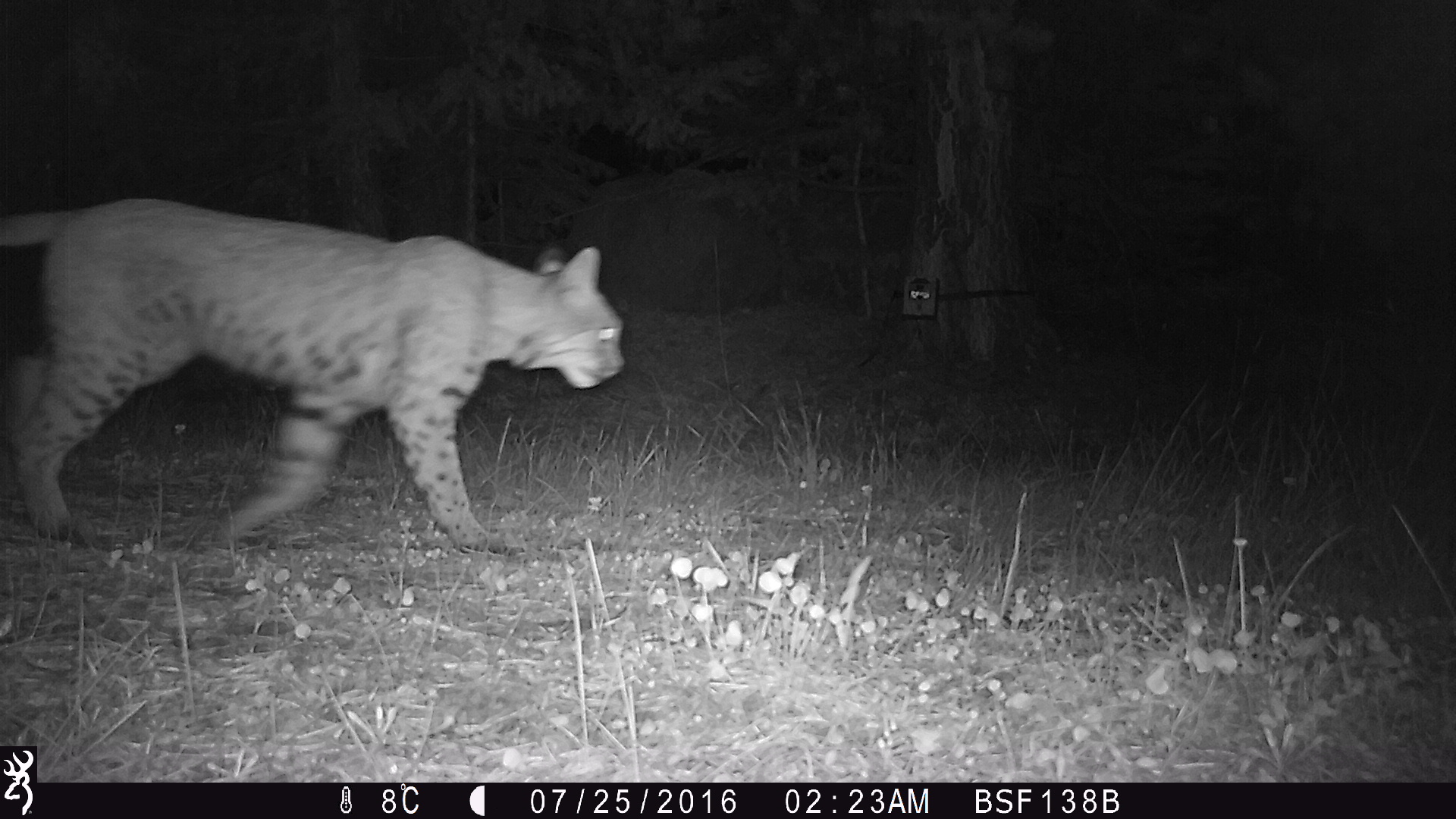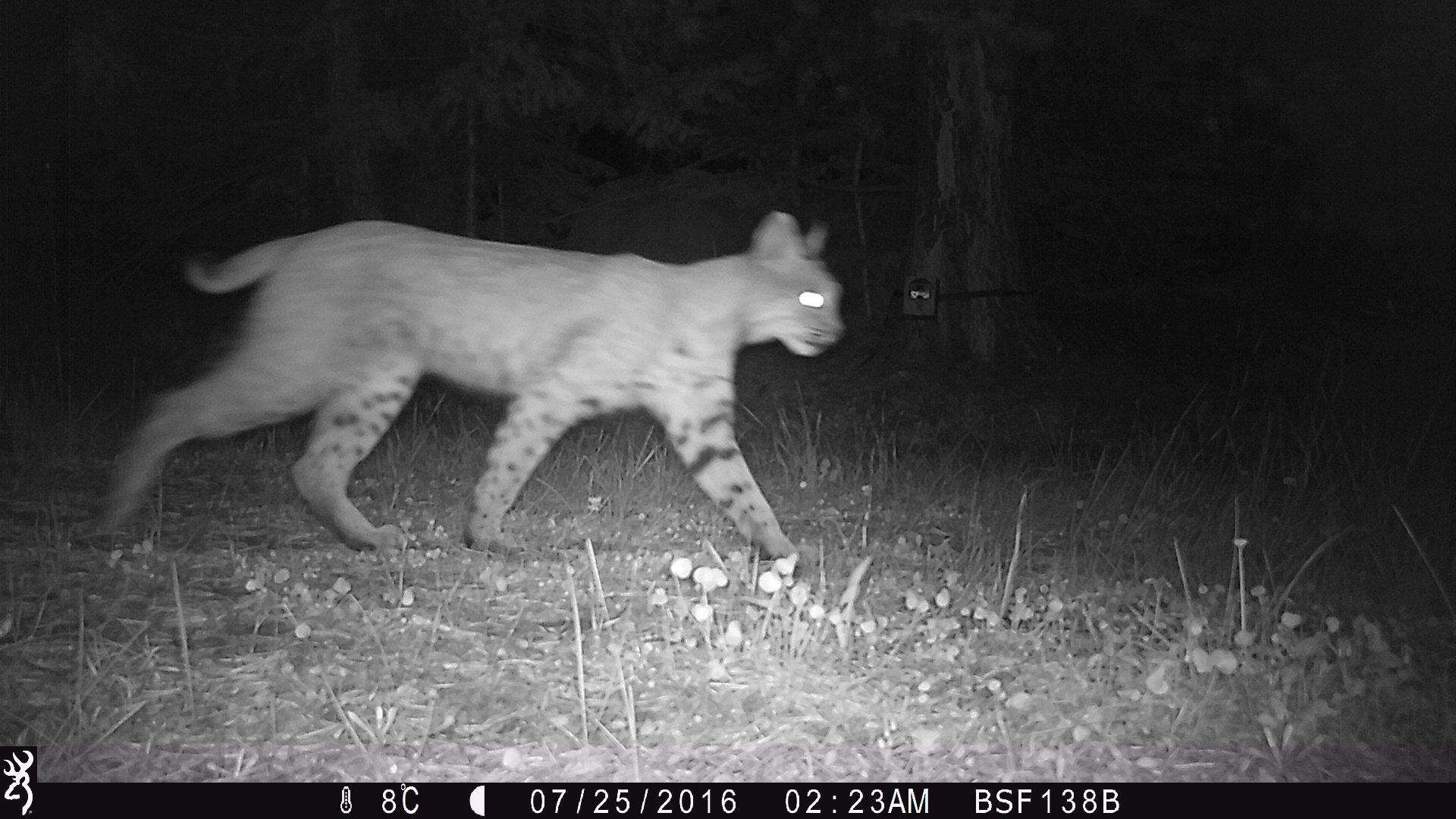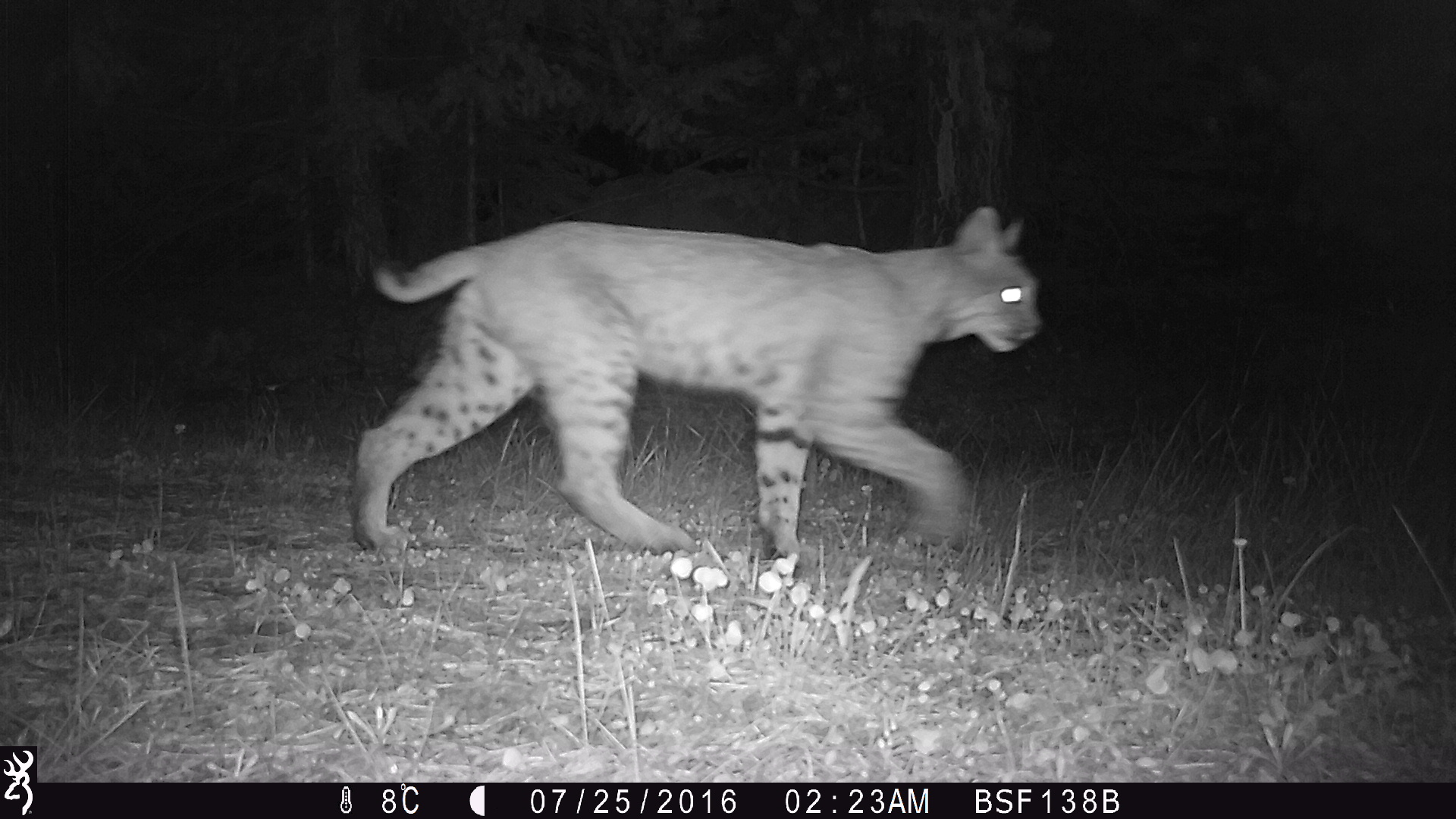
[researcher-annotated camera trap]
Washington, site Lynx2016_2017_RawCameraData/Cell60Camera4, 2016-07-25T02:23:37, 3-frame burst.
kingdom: Animalia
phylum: Chordata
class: Mammalia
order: Carnivora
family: Felidae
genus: Lynx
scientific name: Lynx rufus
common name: bobcat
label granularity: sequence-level